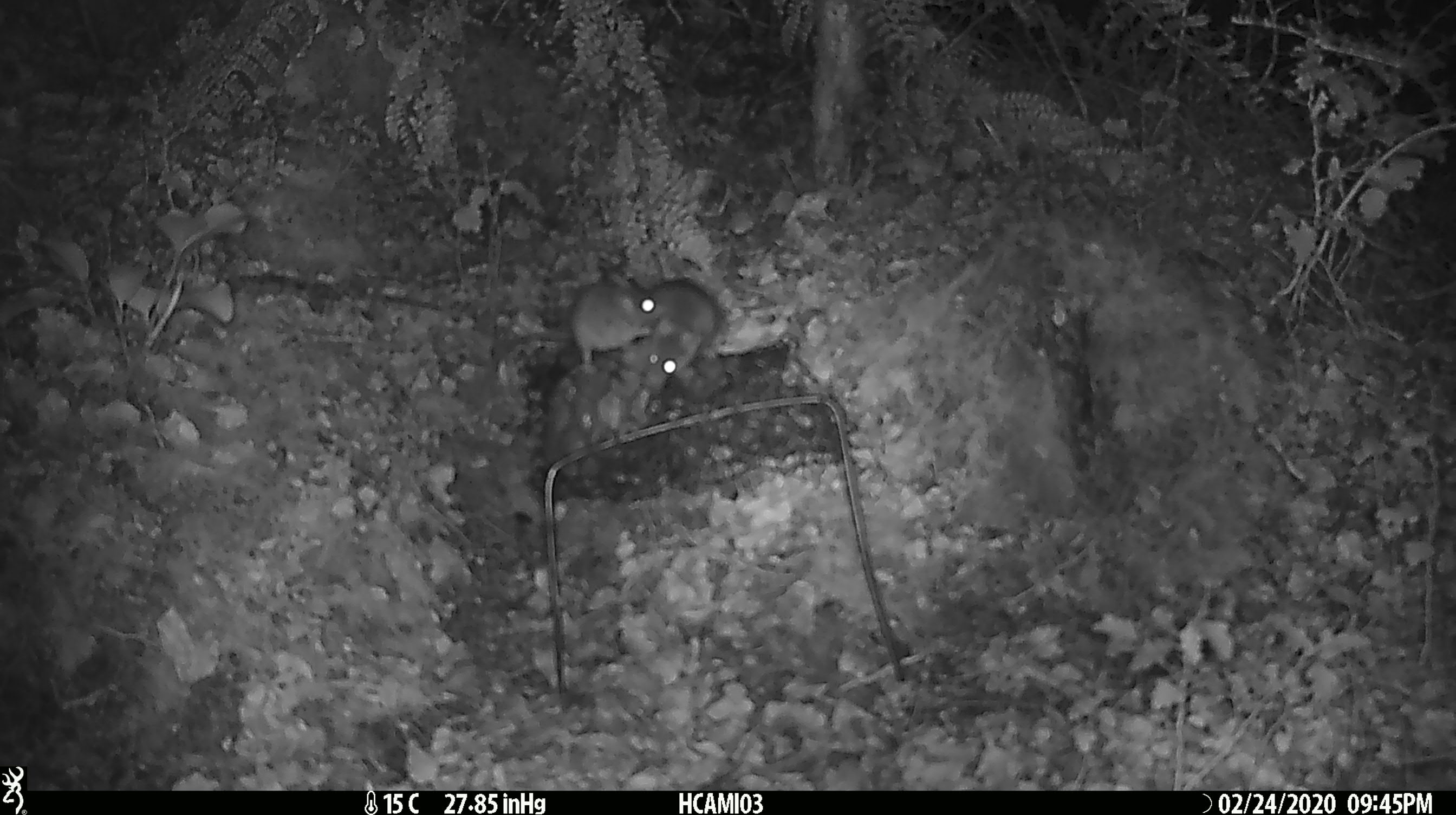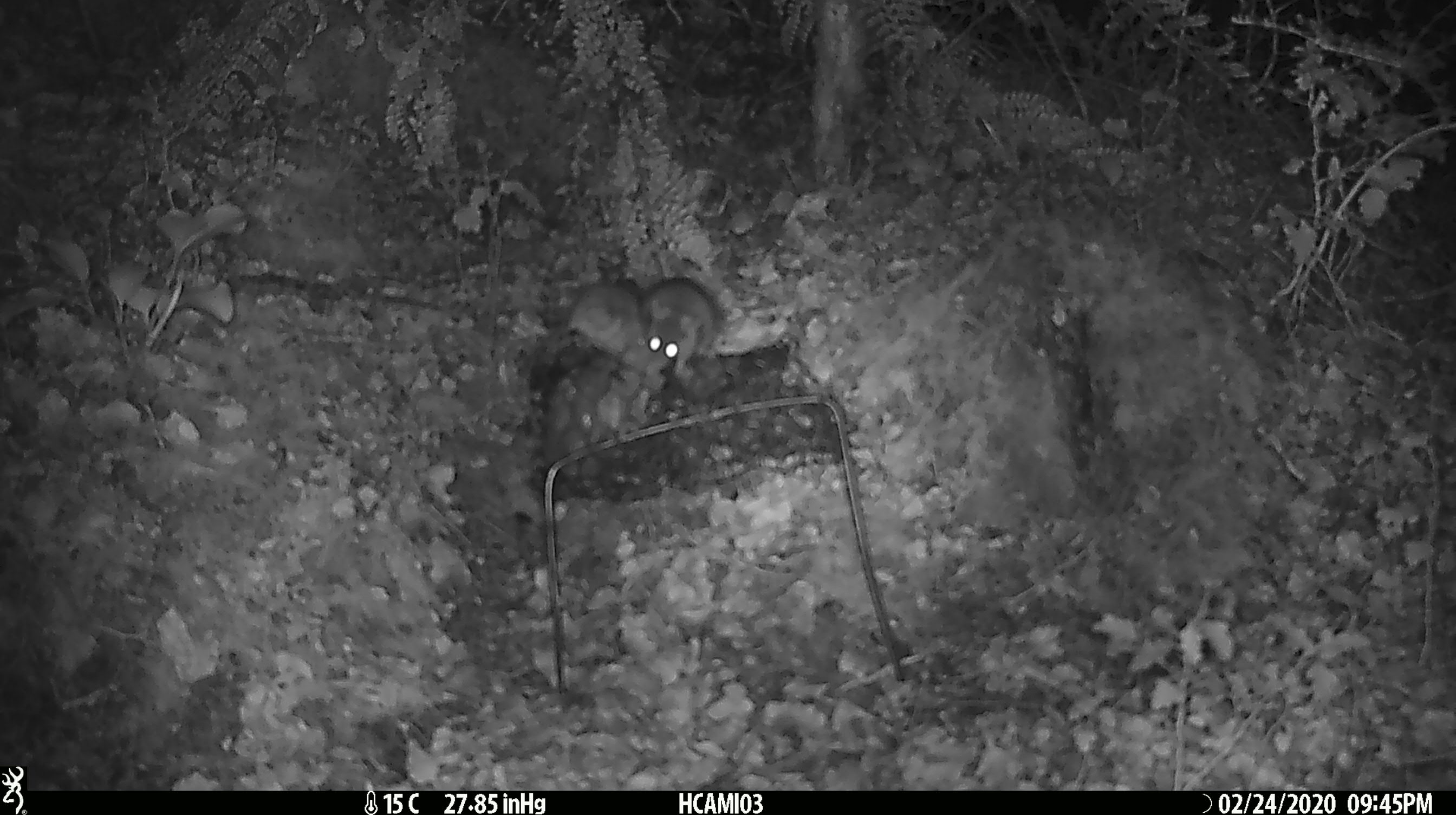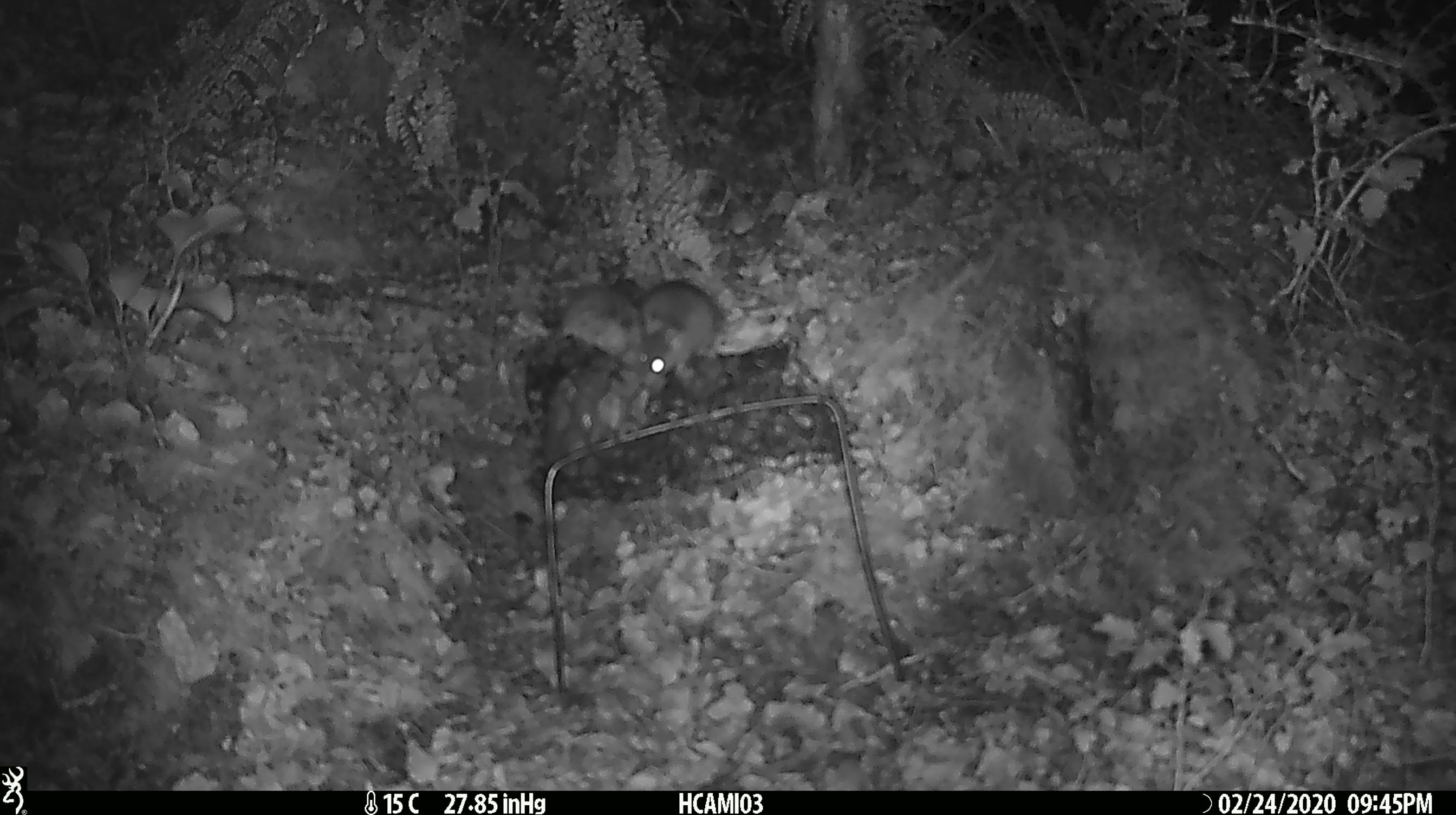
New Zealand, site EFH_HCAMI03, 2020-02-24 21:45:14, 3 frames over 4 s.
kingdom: Animalia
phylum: Chordata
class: Mammalia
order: Rodentia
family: Muridae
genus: Mus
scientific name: Mus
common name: mouse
Mouse (Mus).